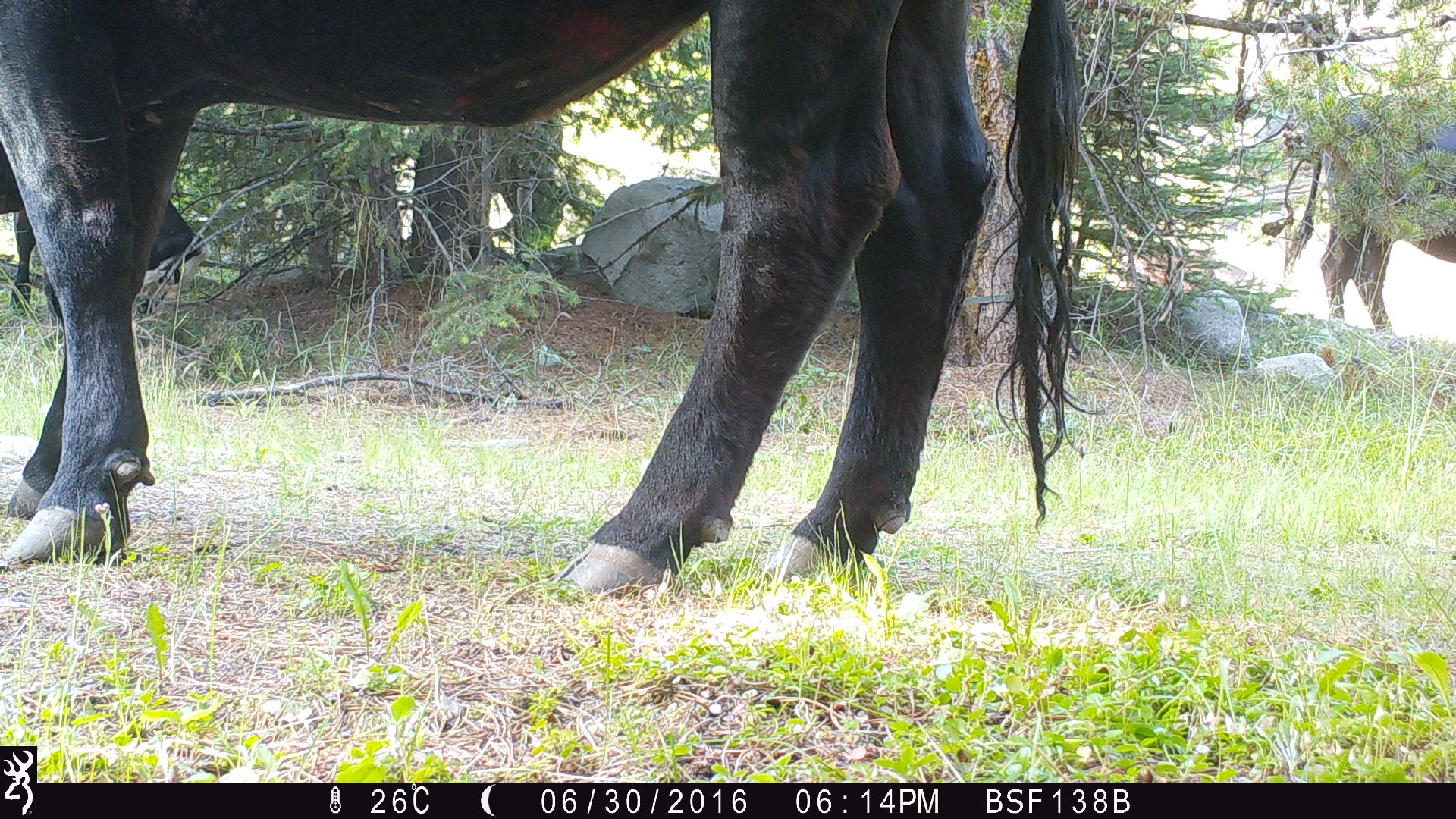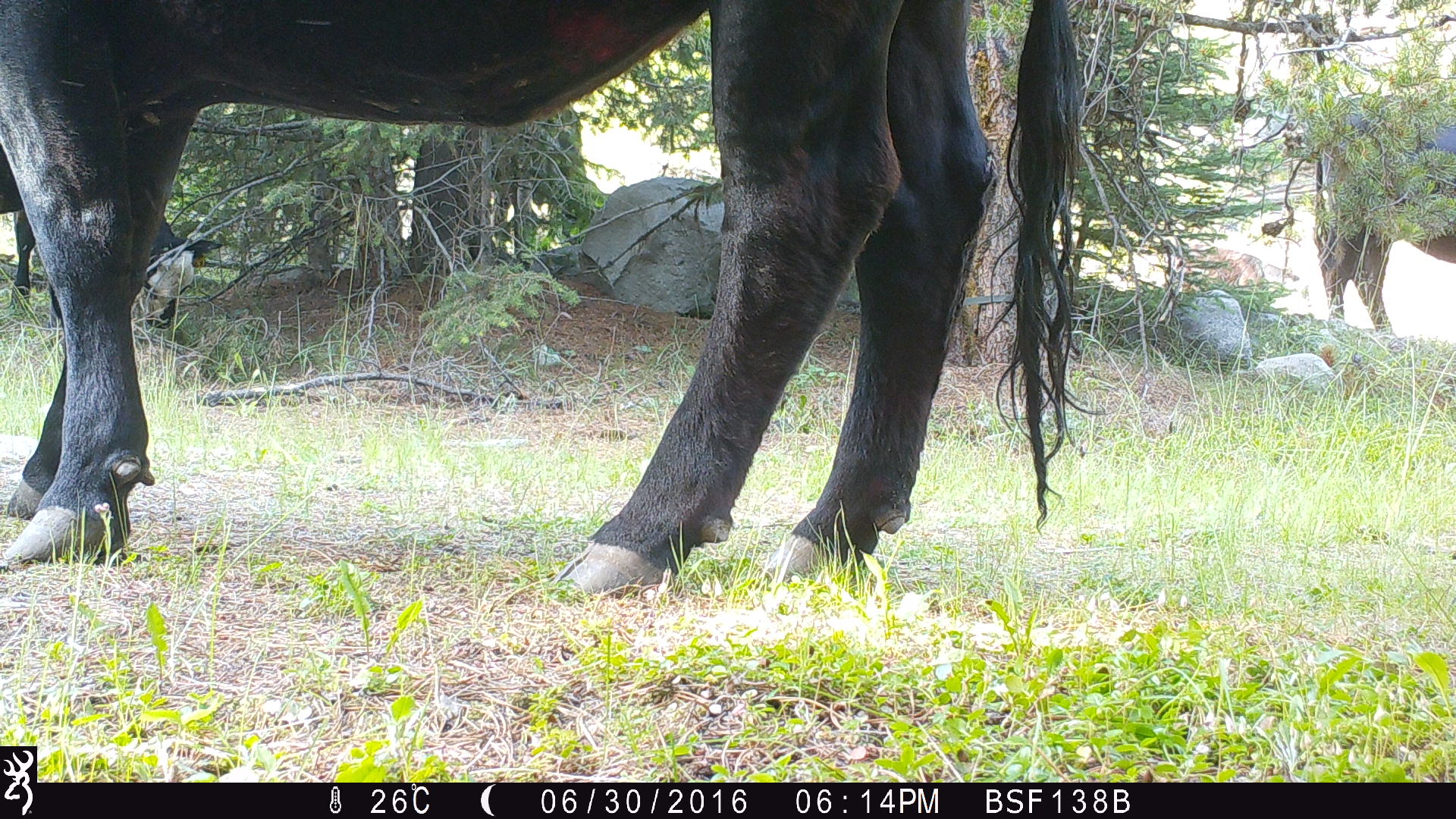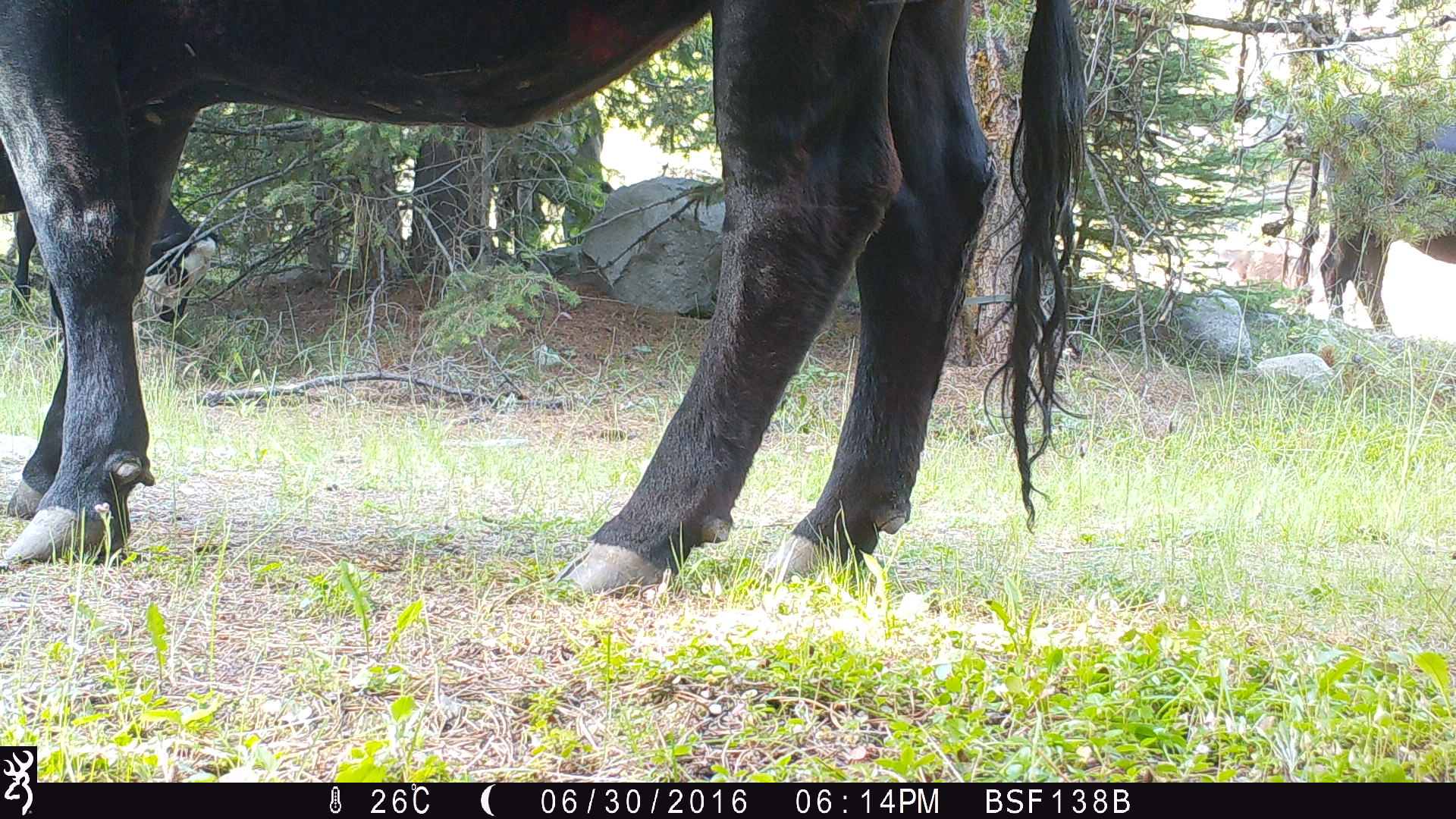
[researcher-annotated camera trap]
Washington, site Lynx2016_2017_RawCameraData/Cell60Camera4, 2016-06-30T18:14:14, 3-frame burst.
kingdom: Animalia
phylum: Chordata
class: Mammalia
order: Artiodactyla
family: Bovidae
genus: Bos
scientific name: Bos taurus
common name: domestic cattle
Domestic cattle (Bos taurus). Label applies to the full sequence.